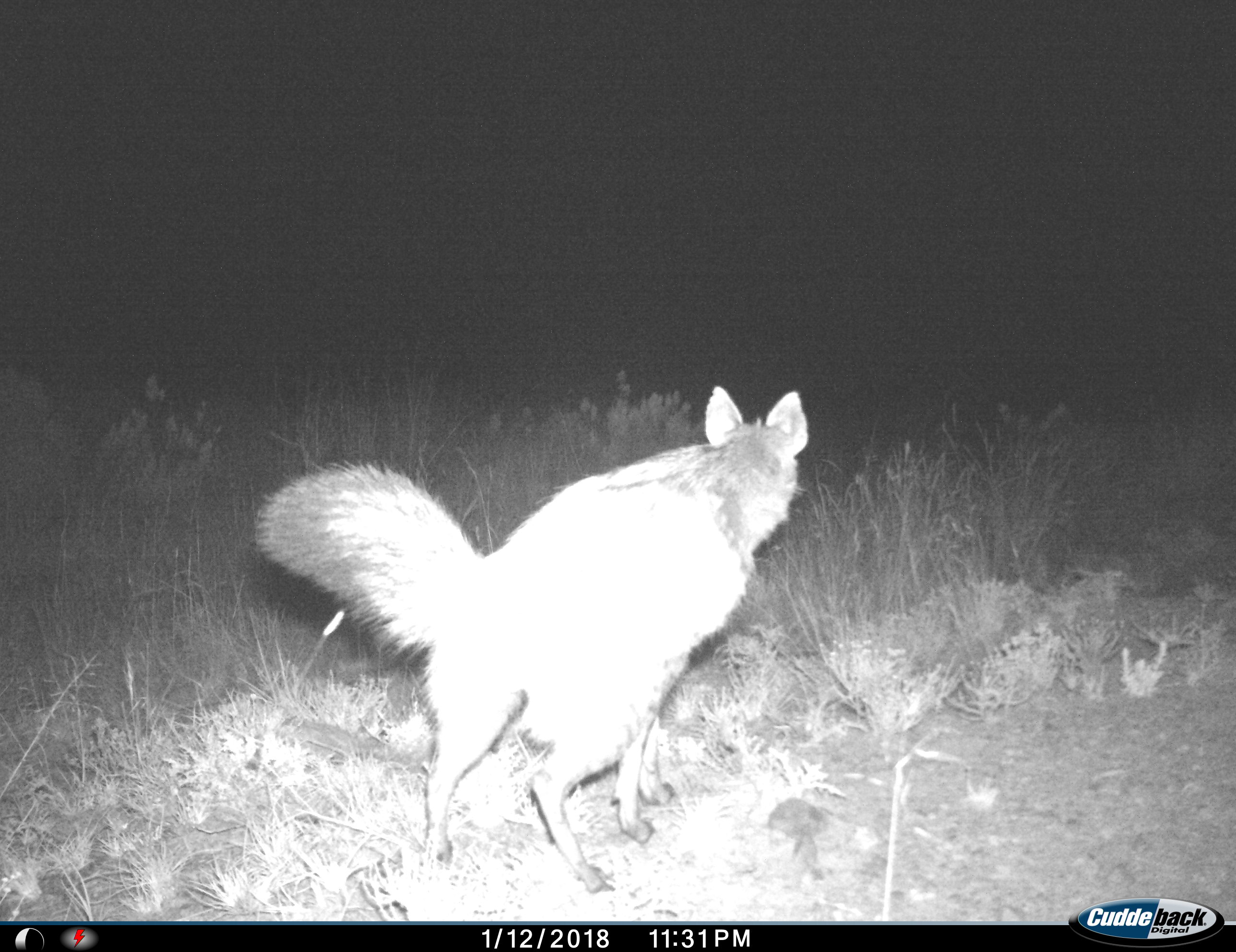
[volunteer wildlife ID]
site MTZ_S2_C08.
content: unidentified animal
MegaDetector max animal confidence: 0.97